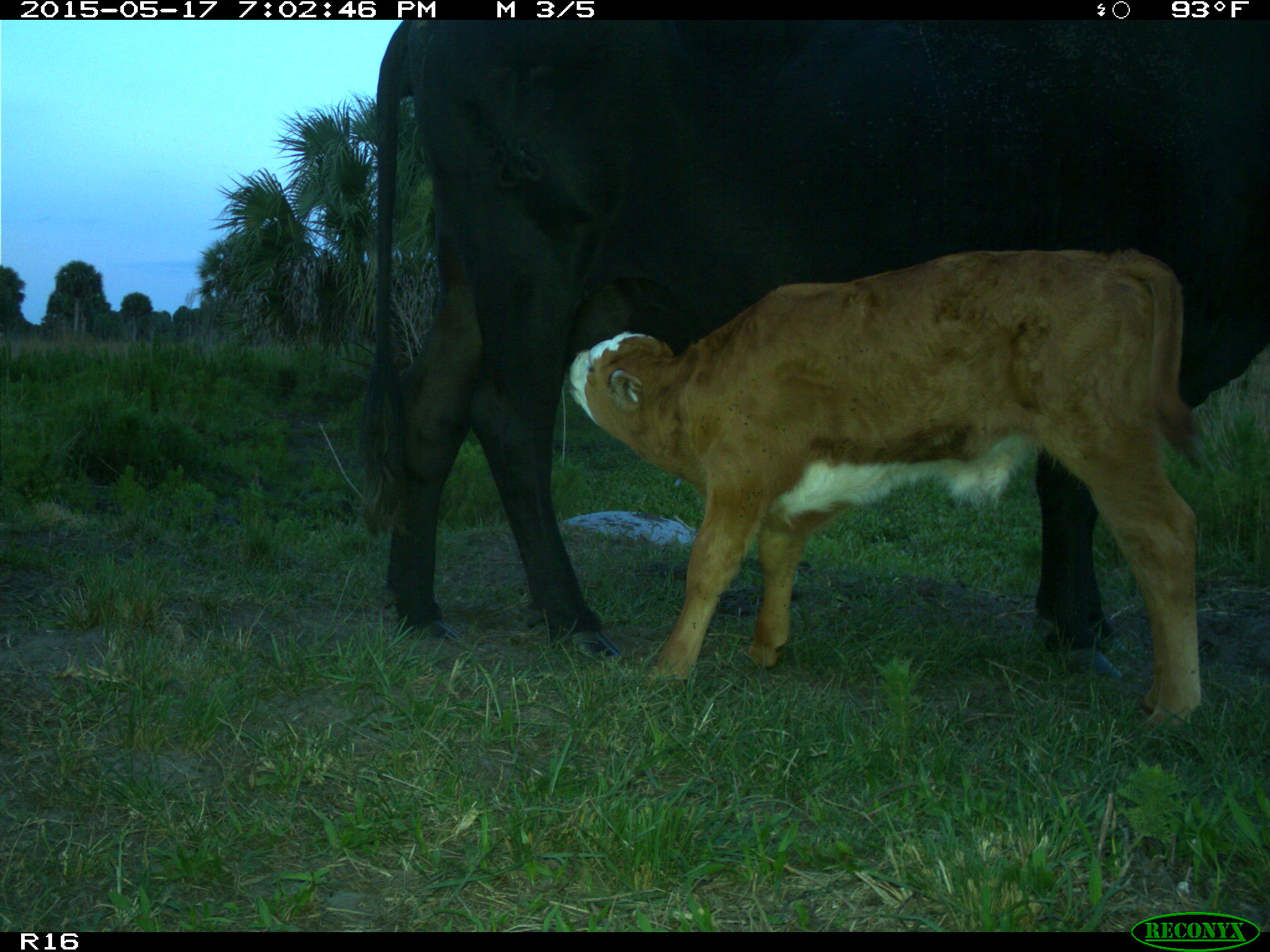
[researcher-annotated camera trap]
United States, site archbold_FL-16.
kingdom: Animalia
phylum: Chordata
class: Mammalia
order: Artiodactyla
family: Bovidae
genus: Bos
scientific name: Bos taurus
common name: domestic cow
Bos taurus (domestic cow).